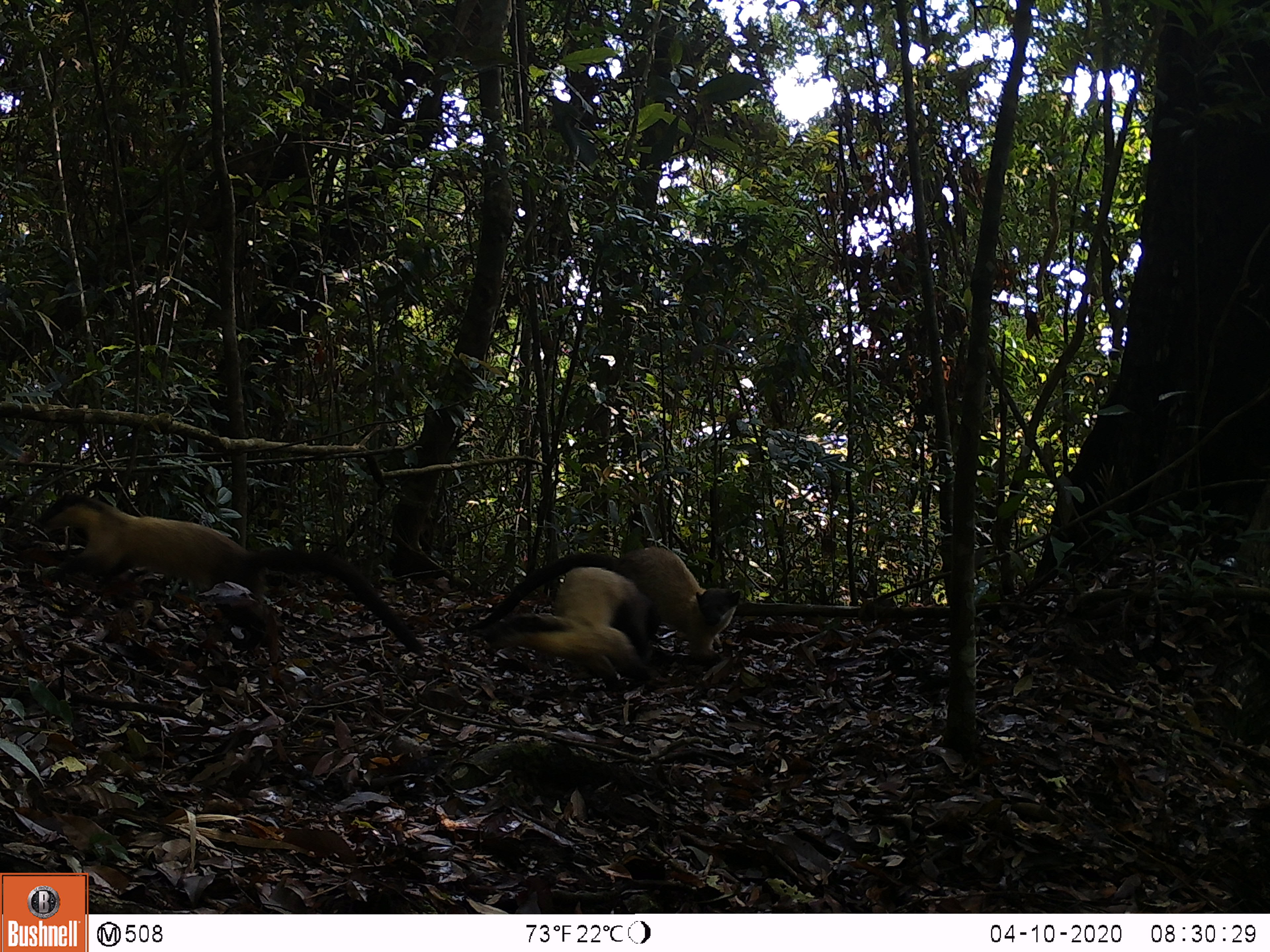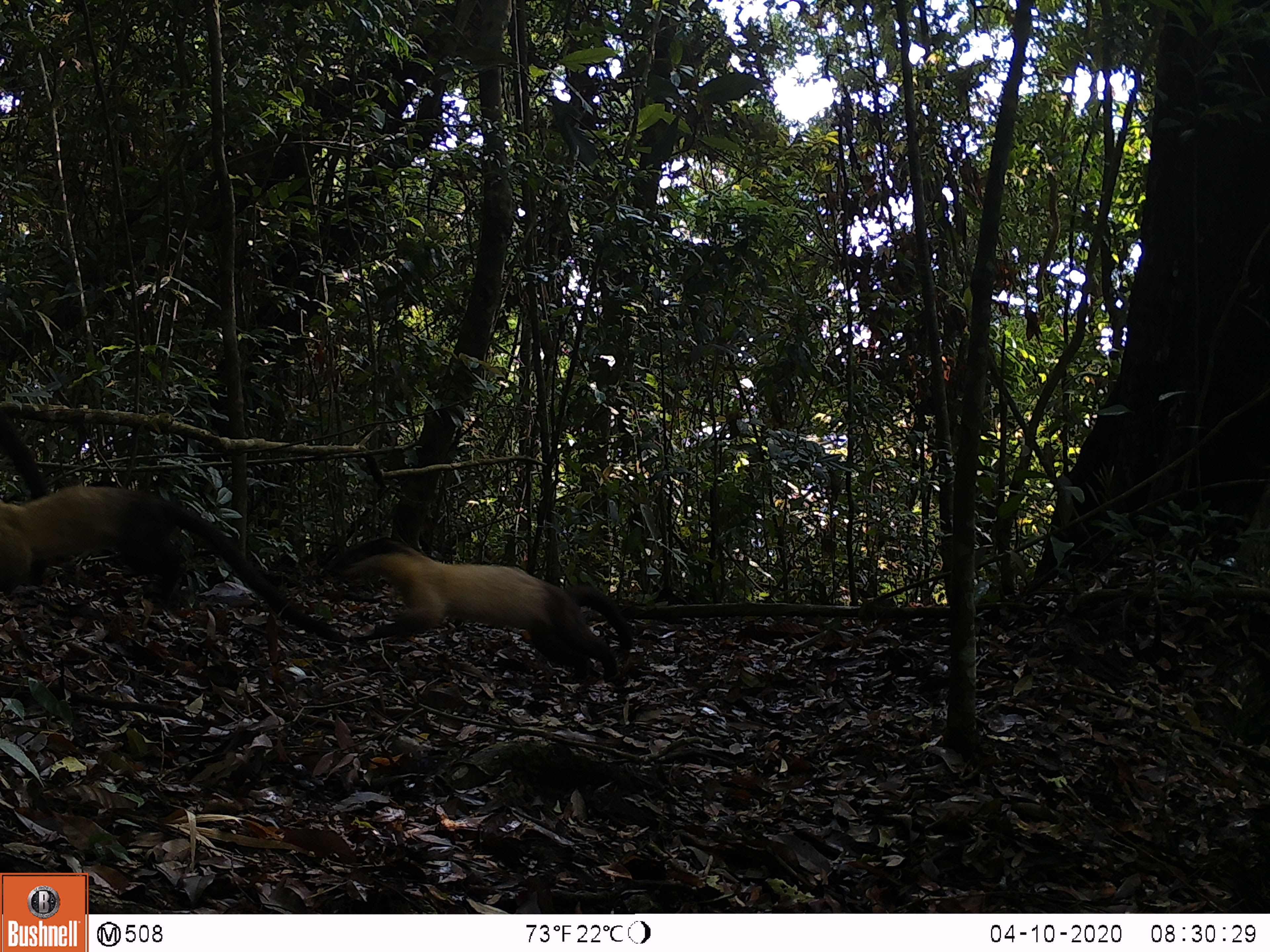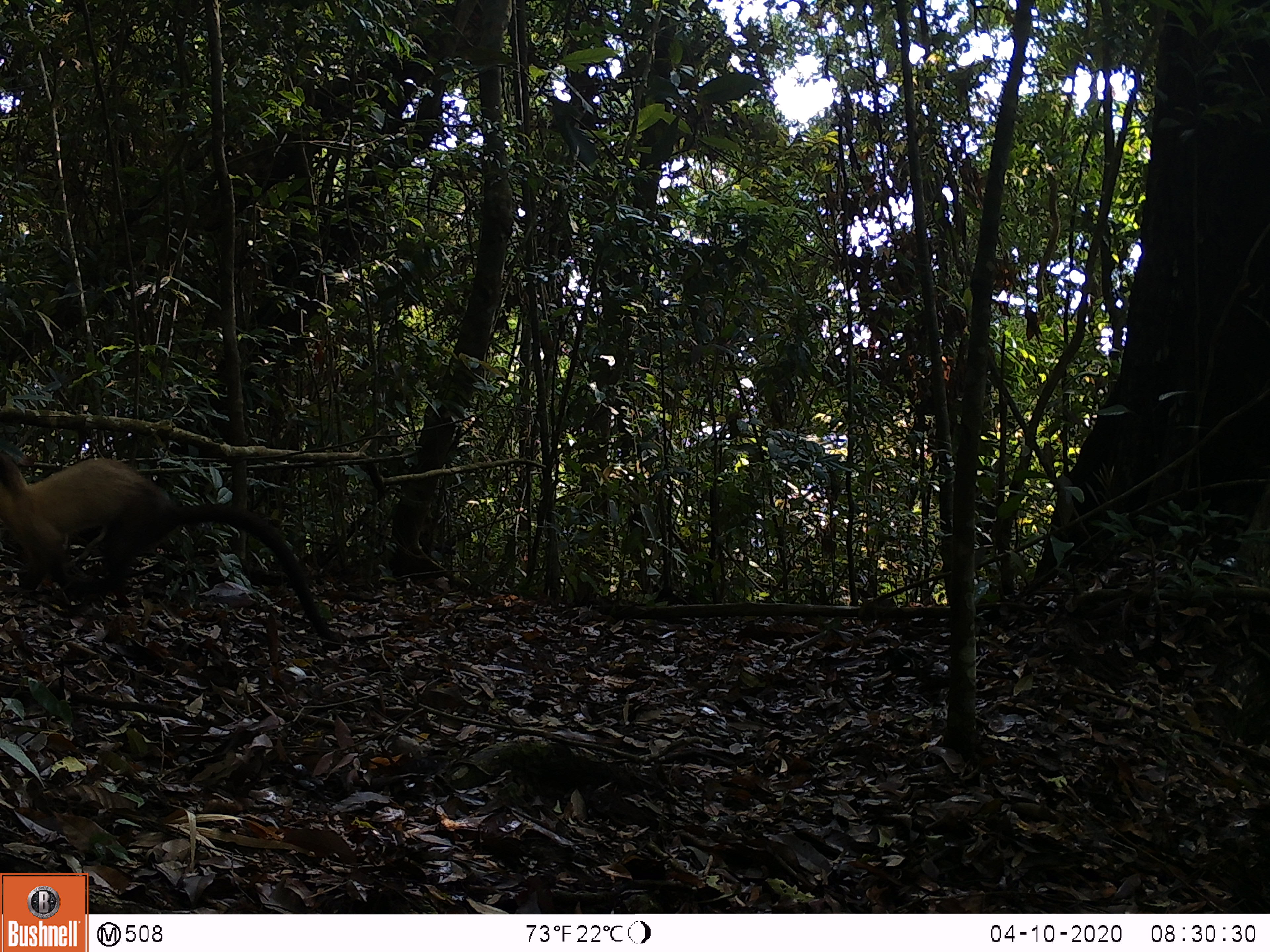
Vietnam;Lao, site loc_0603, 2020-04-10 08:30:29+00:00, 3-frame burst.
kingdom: Animalia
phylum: Chordata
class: Mammalia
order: Carnivora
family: Mustelidae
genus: Martes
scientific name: Martes flavigula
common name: yellow-throated marten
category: yellow throated marten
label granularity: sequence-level